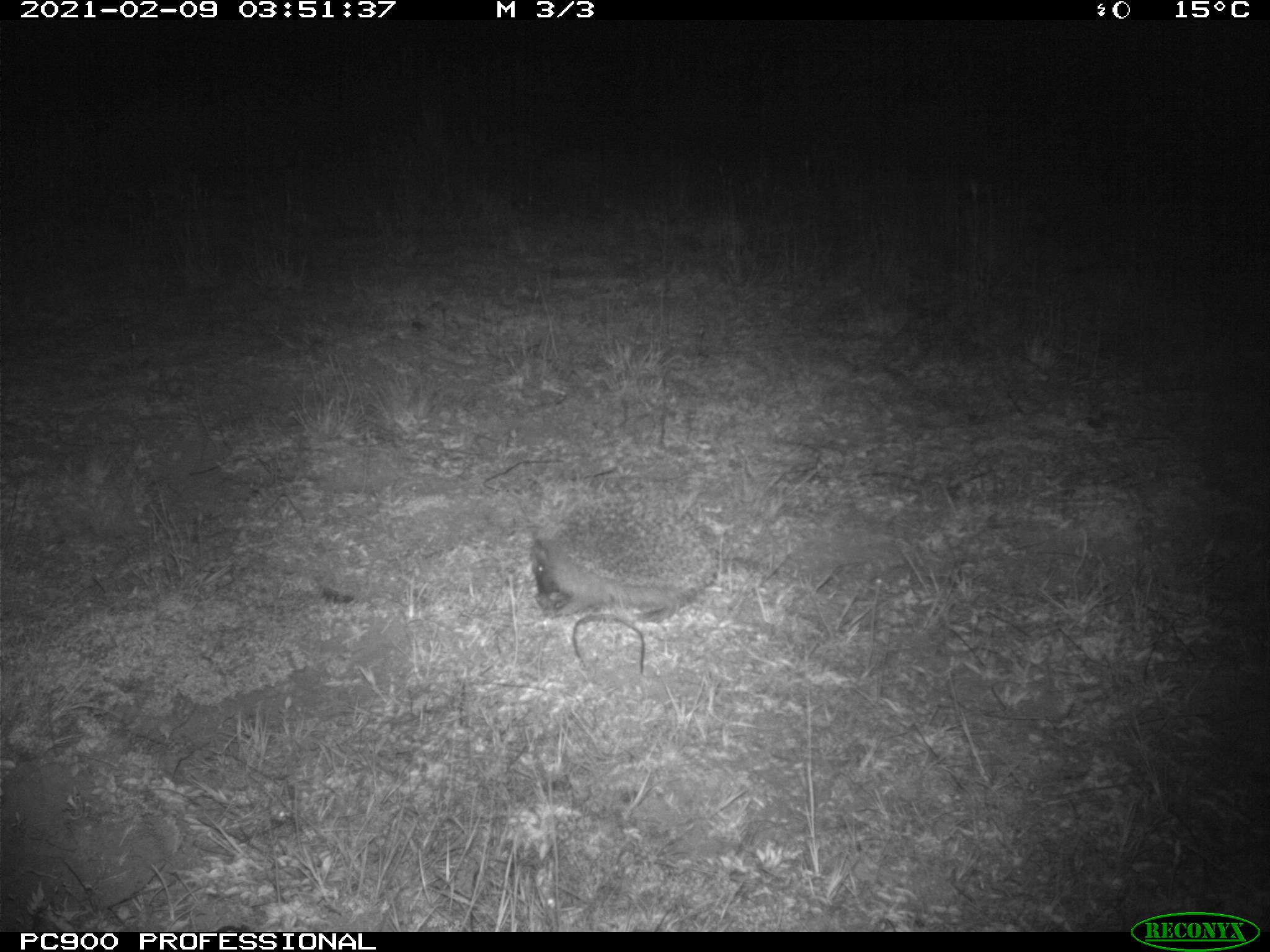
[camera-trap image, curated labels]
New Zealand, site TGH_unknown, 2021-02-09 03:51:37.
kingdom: Animalia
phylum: Chordata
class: Mammalia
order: Eulipotyphla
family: Erinaceidae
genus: Erinaceus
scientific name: Erinaceus europaeus europaeus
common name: european hedgehog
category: hedgehog